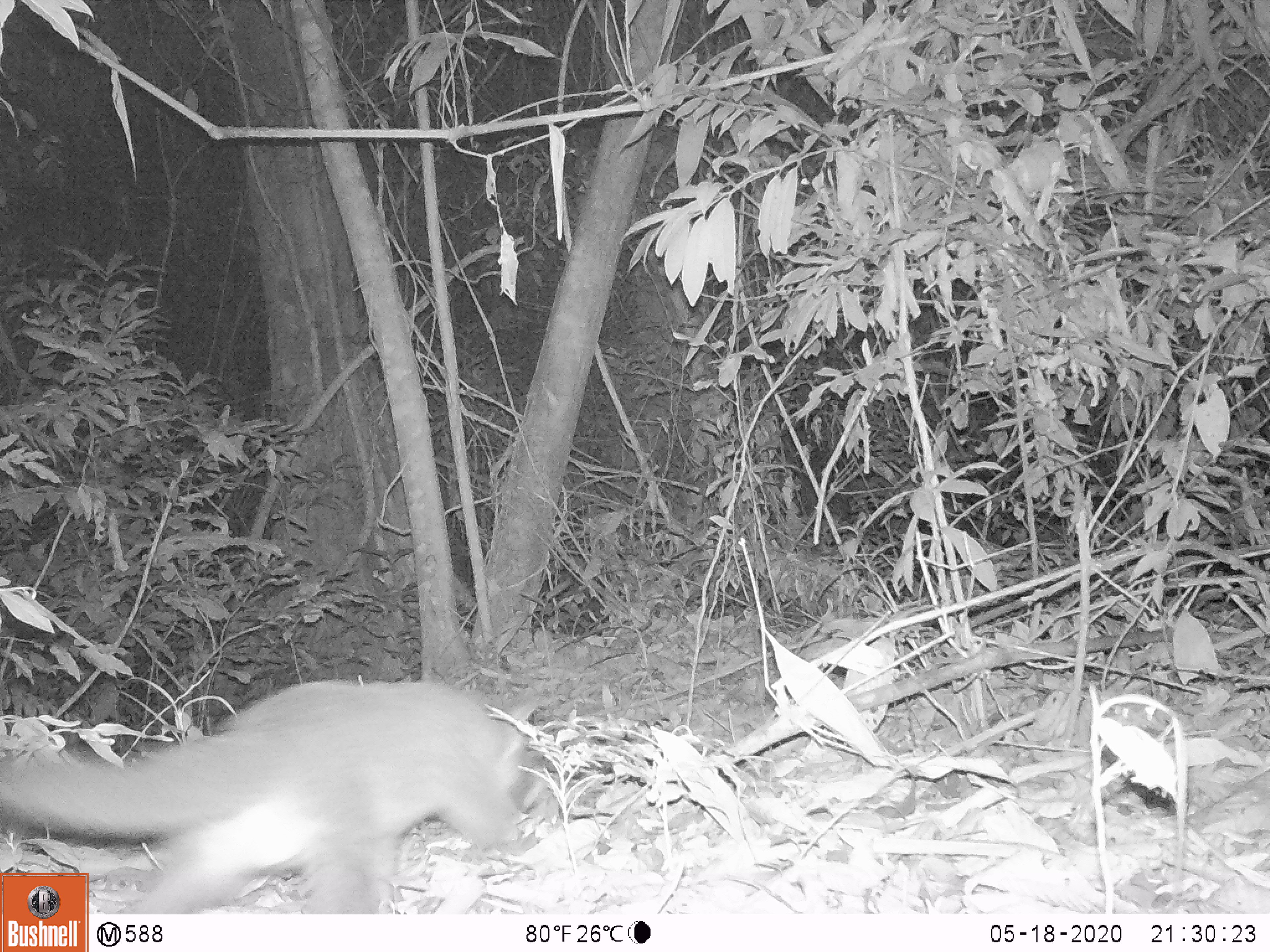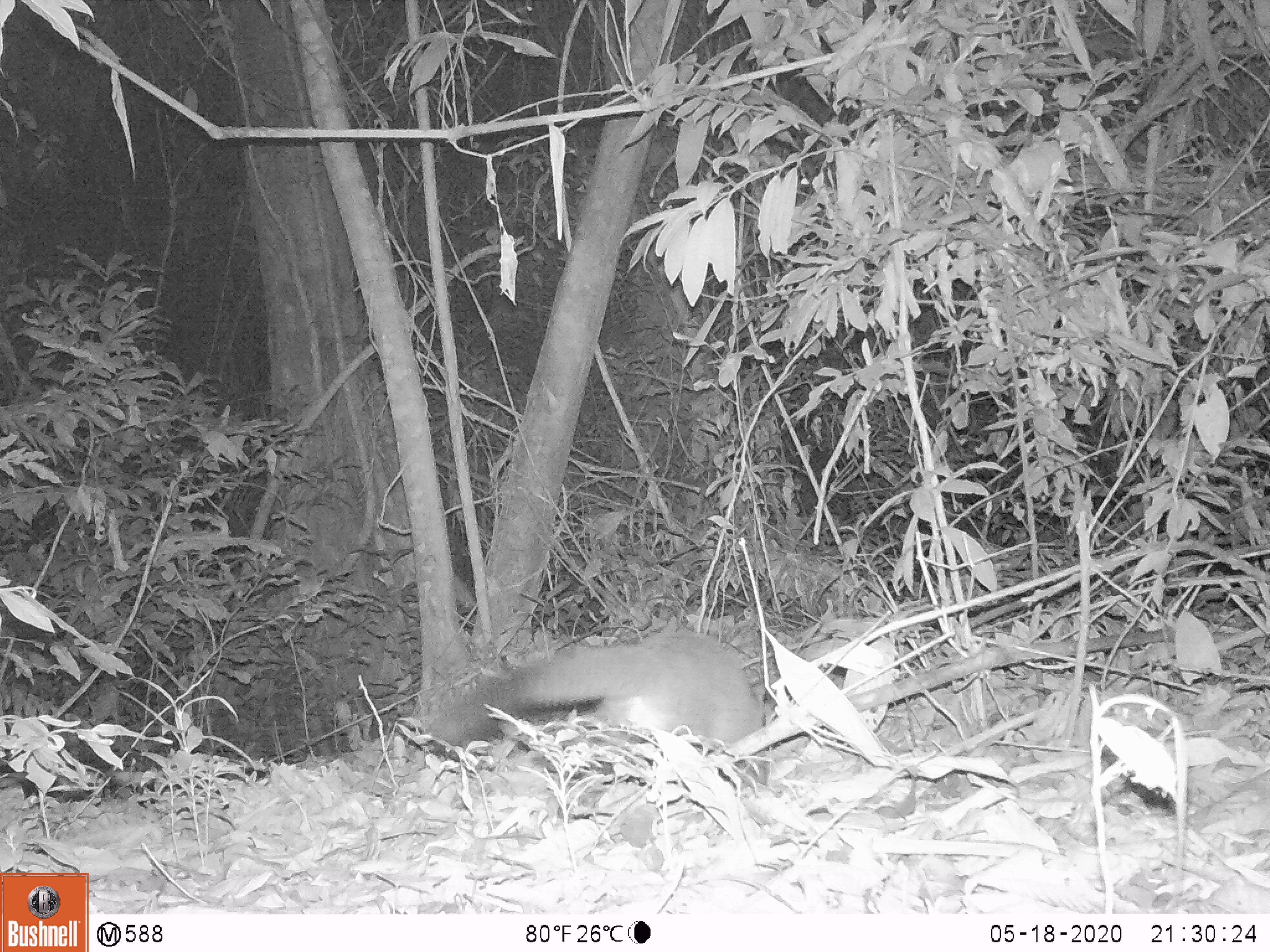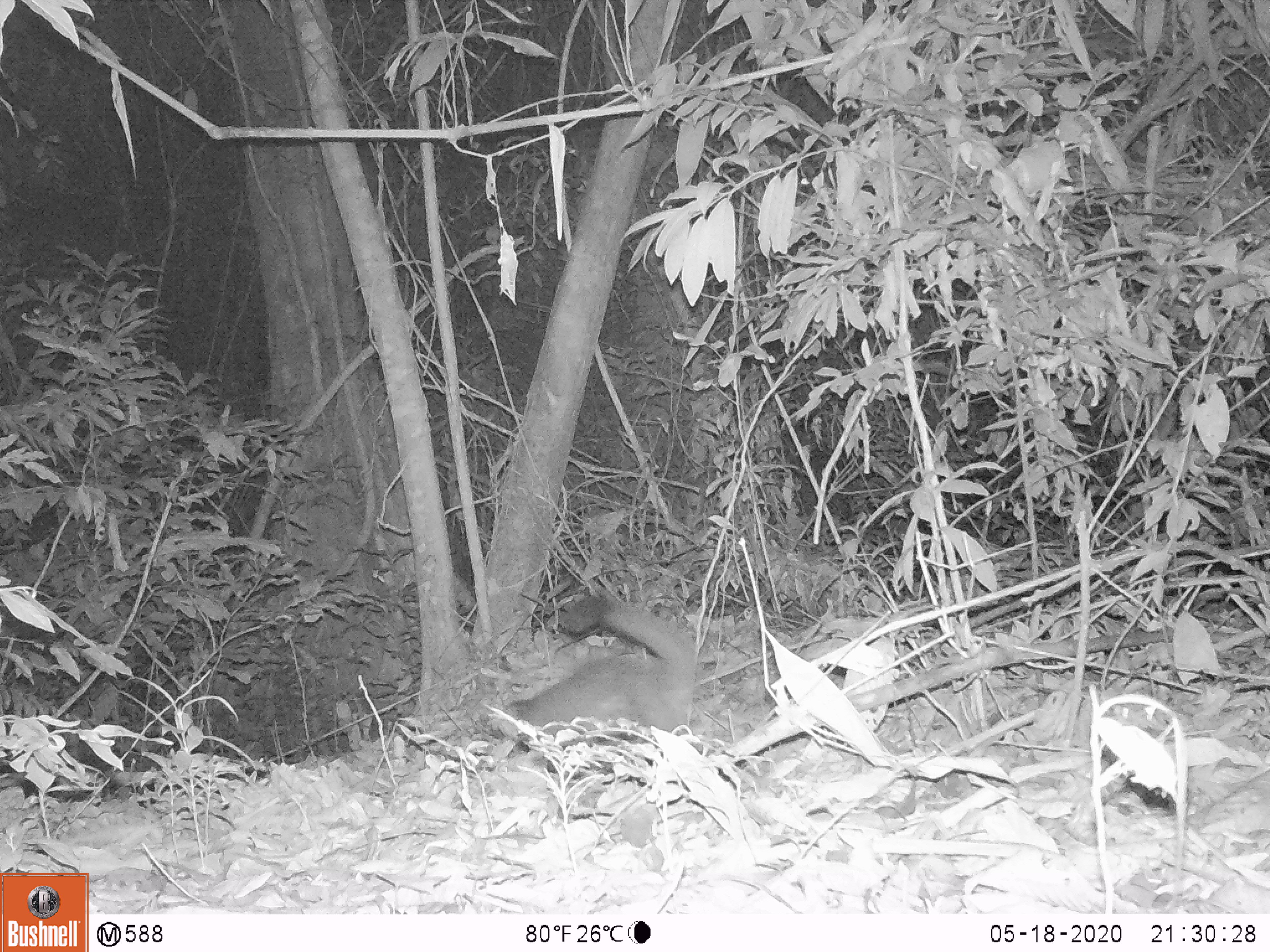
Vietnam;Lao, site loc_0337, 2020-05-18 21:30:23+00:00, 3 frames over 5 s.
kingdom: Animalia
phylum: Chordata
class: Mammalia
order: Carnivora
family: Viverridae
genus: Paguma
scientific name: Paguma larvata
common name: masked palm civet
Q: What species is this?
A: Masked palm civet (Paguma larvata).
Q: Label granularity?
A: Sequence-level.